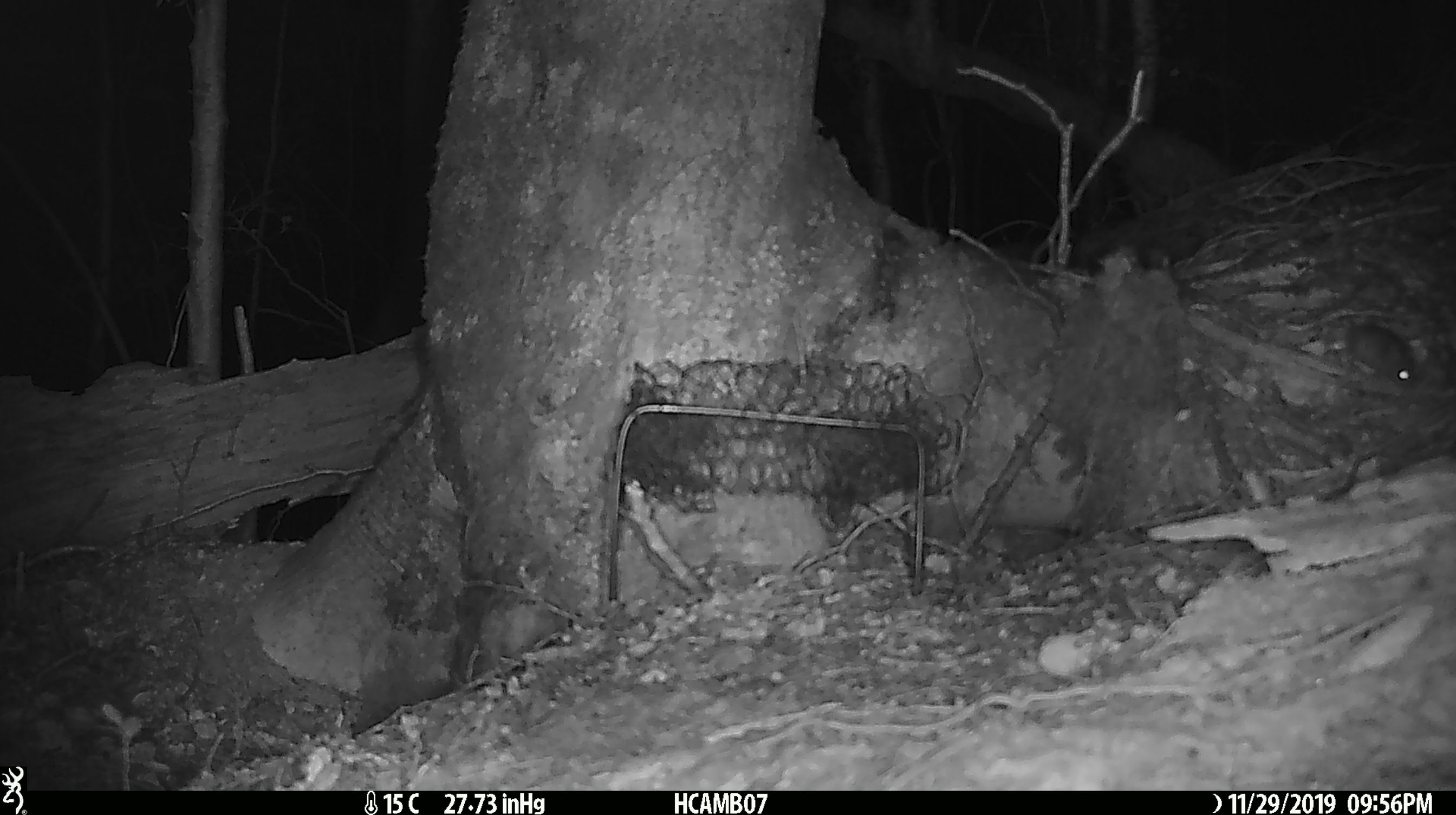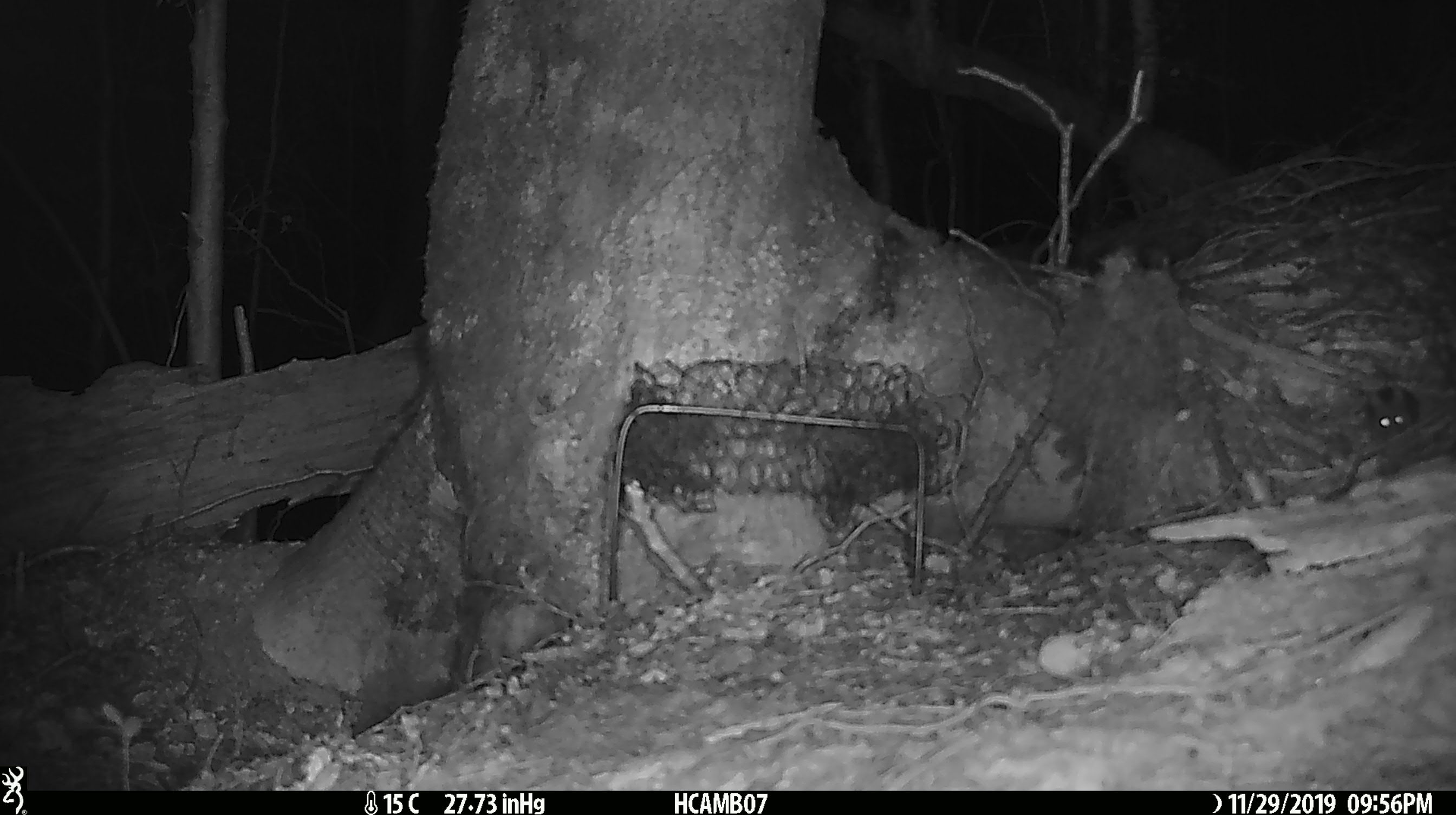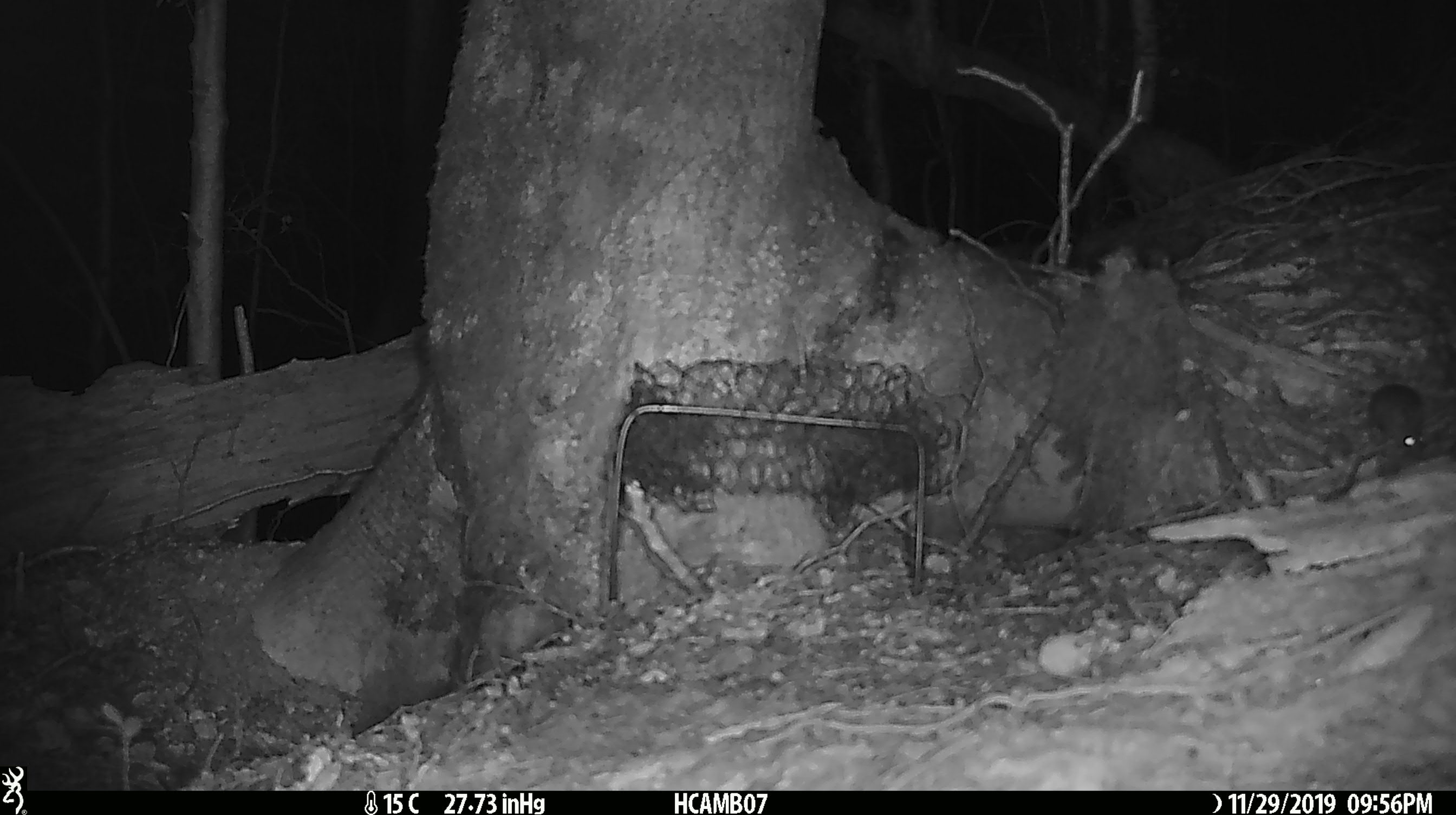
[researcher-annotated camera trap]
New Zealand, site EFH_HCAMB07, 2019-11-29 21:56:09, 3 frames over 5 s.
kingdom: Animalia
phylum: Chordata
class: Mammalia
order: Rodentia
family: Muridae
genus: Mus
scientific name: Mus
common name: mouse